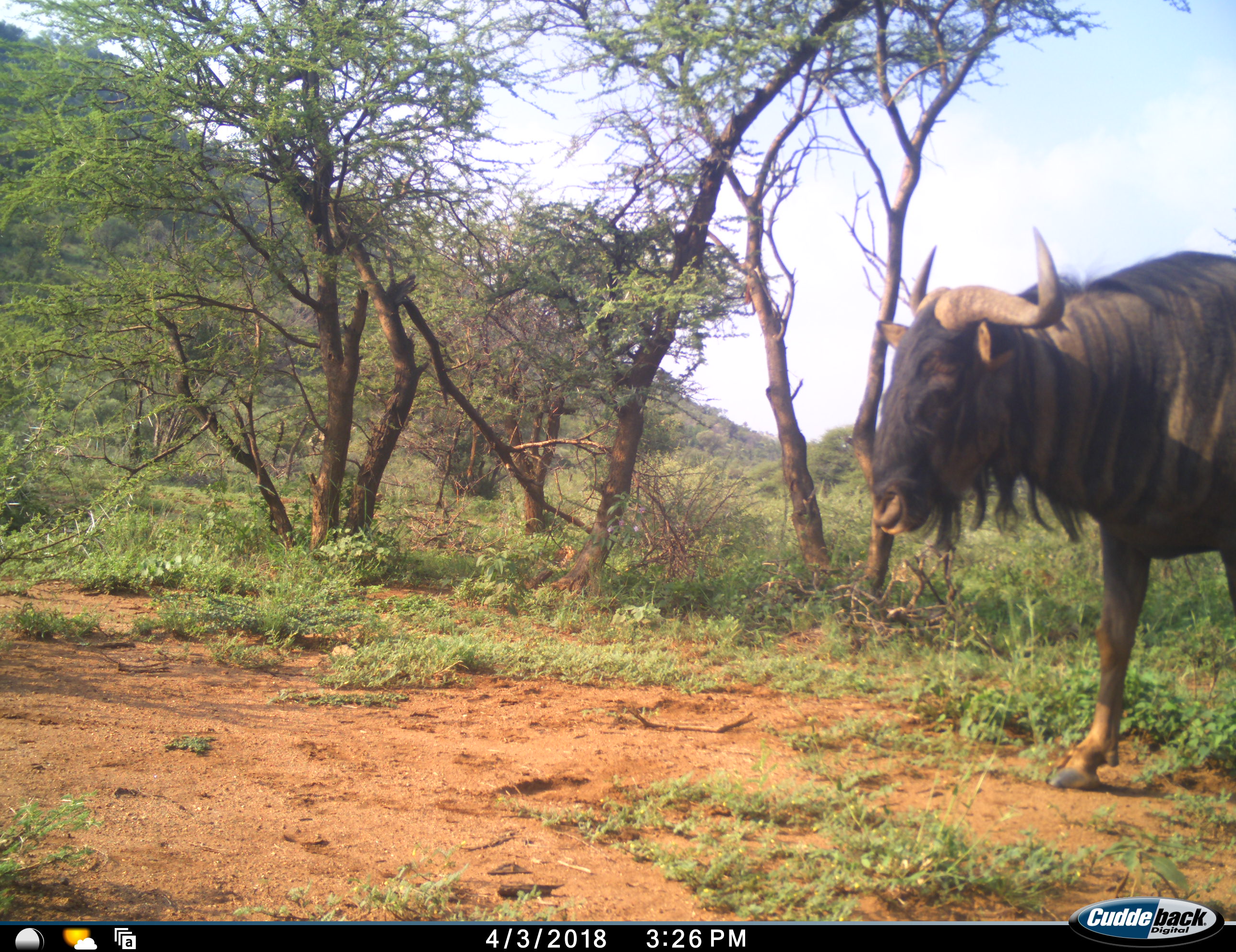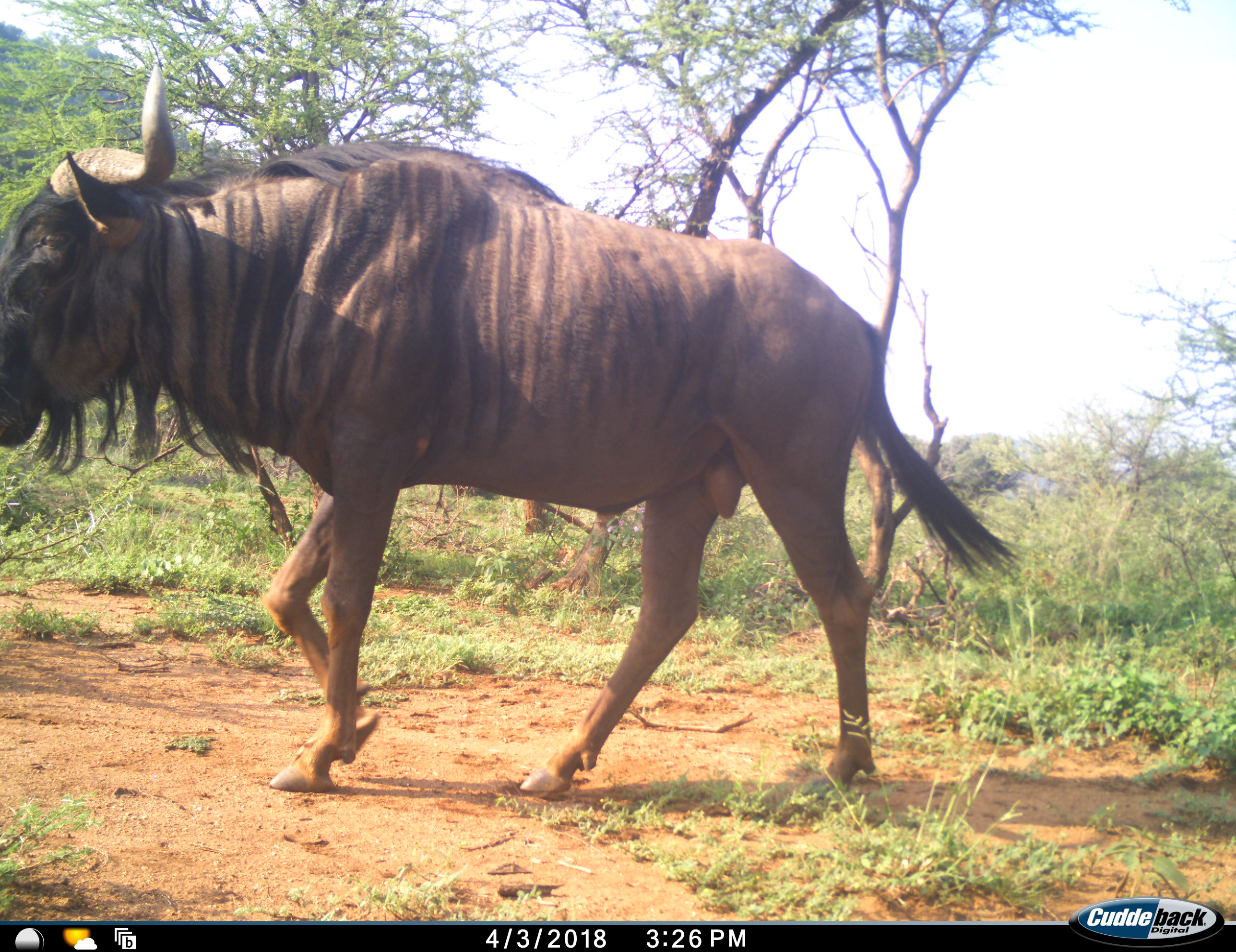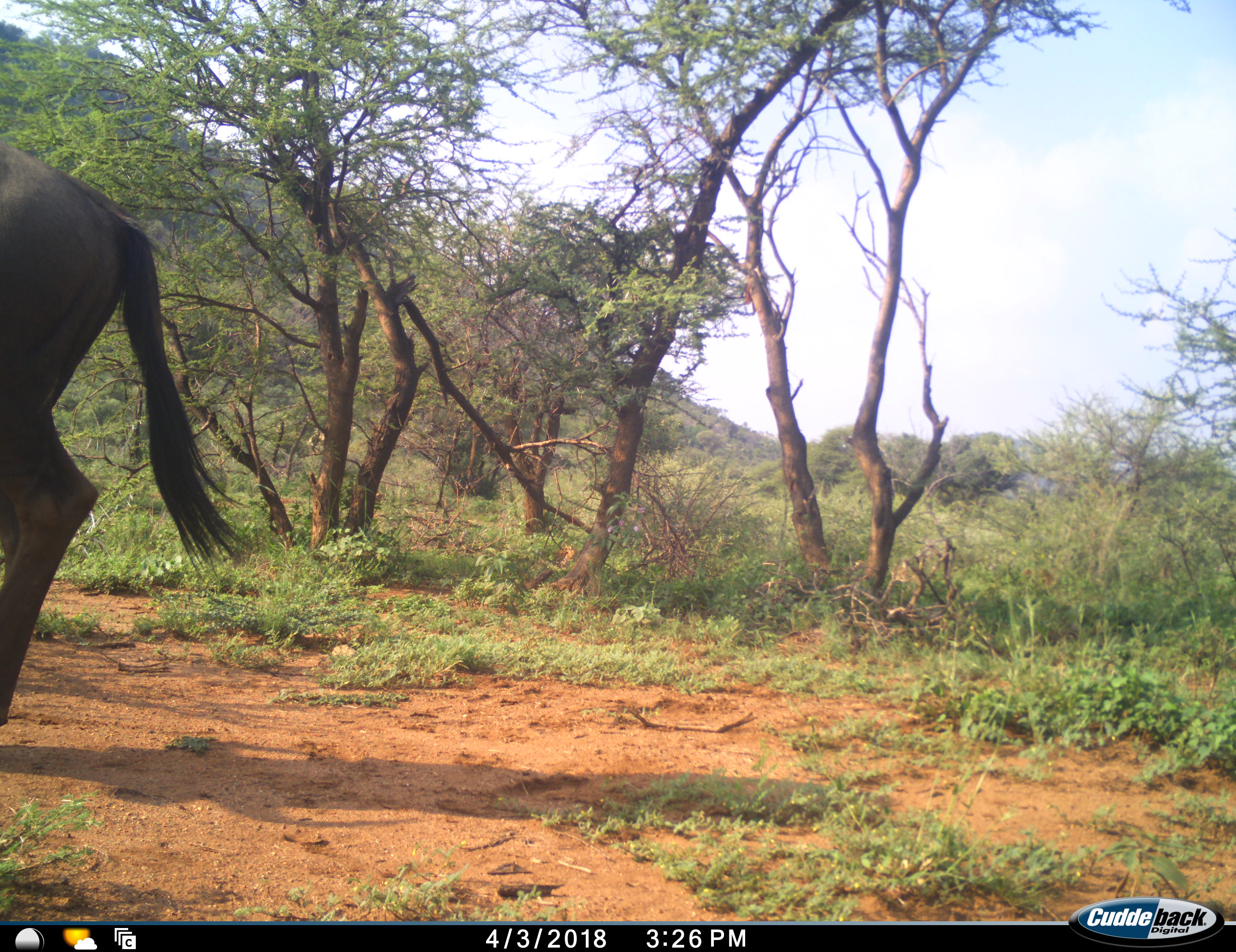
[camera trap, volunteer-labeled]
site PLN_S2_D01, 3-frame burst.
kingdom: Animalia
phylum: Chordata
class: Mammalia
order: Artiodactyla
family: Bovidae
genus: Connochaetes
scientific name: Connochaetes taurinus taurinus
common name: blue wildebeest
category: wildebeestblue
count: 1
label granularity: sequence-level